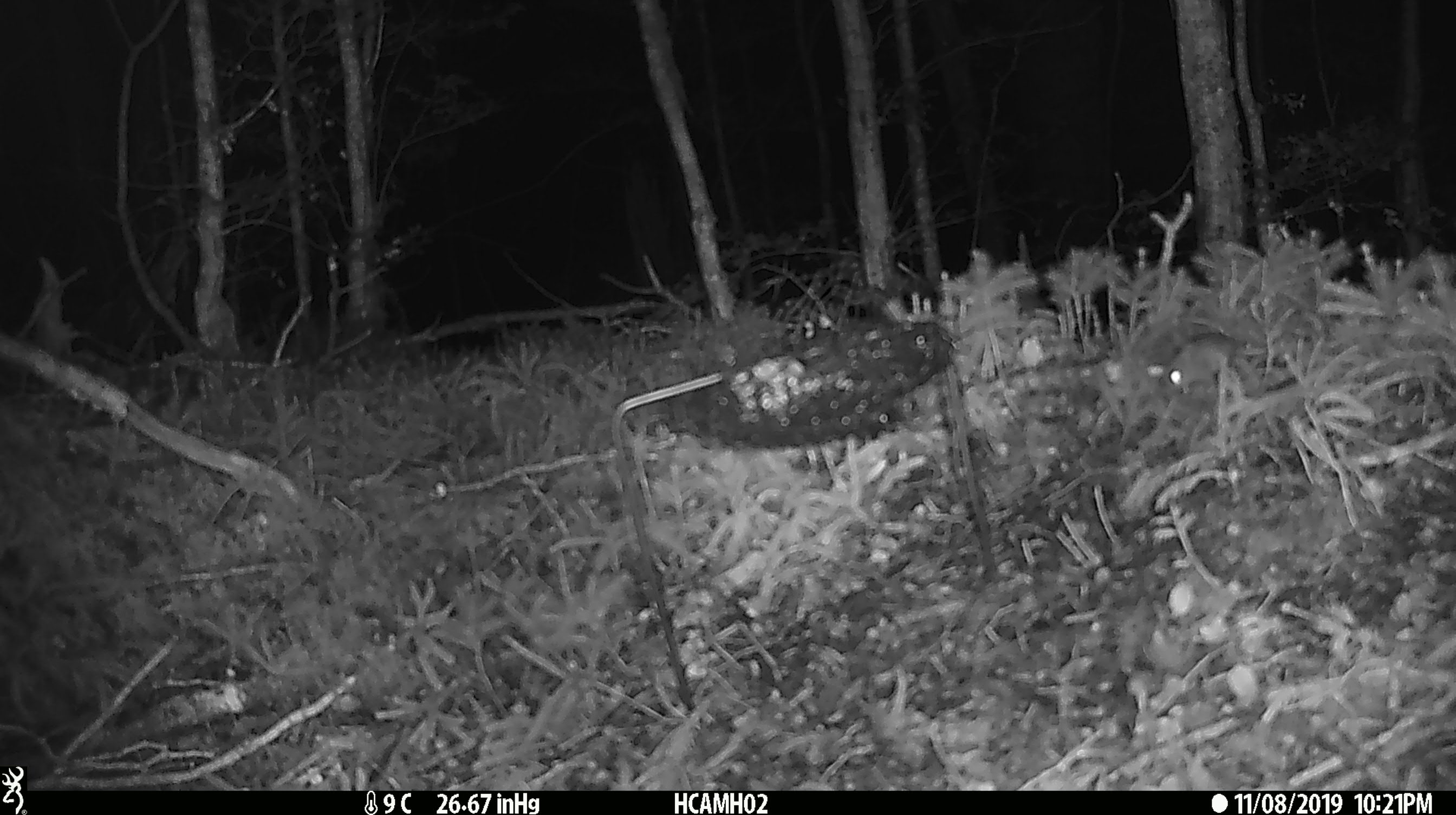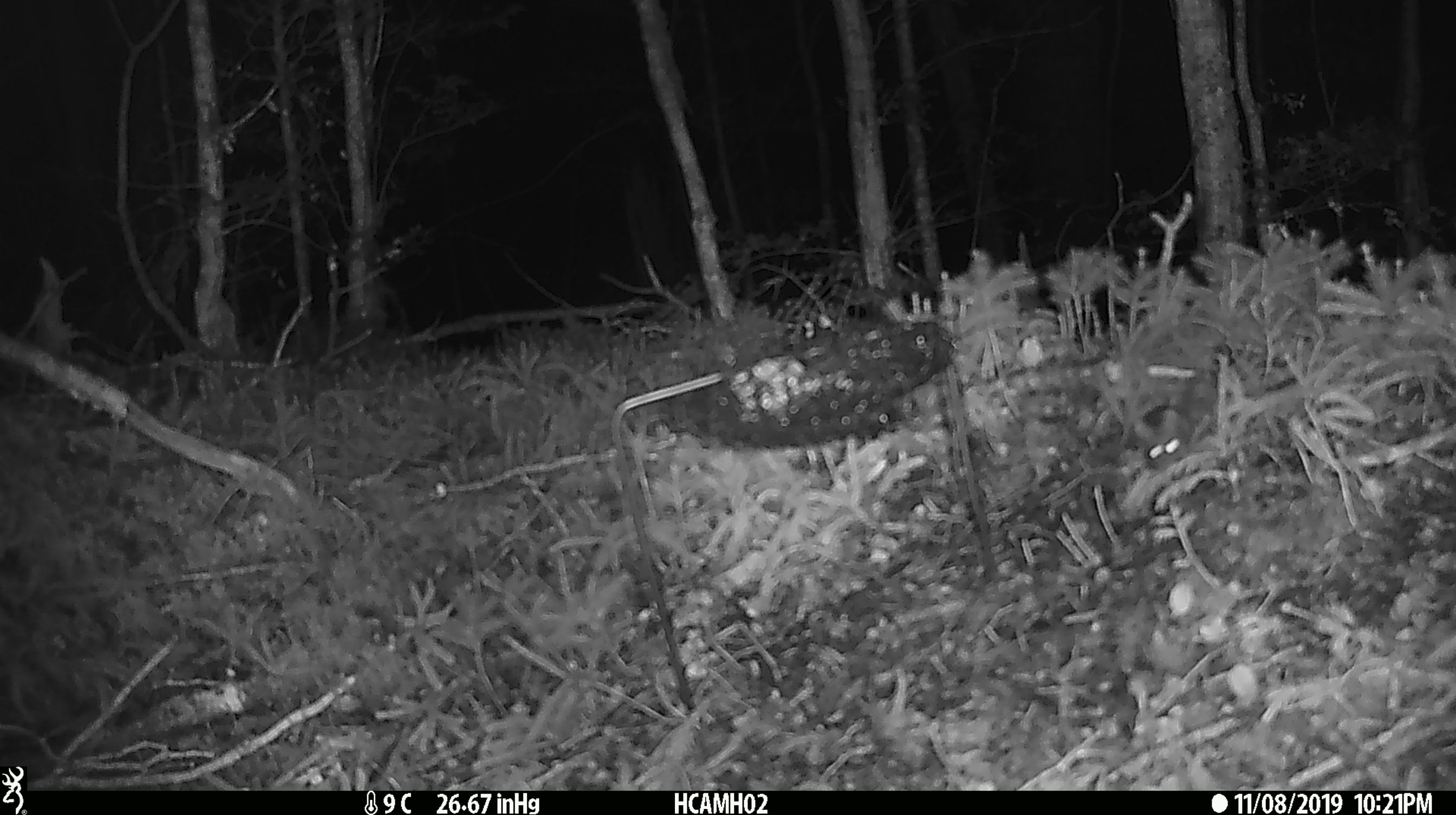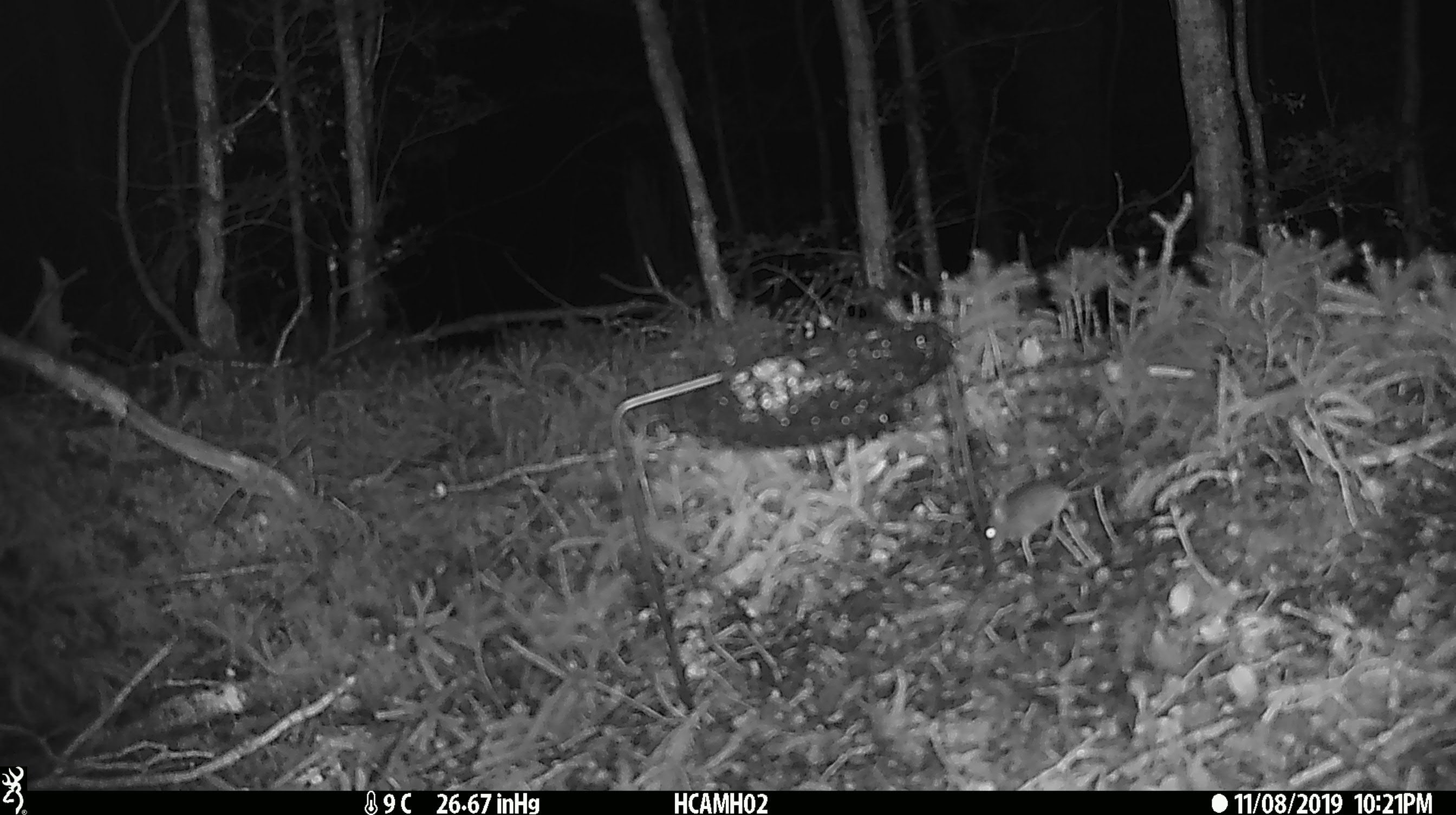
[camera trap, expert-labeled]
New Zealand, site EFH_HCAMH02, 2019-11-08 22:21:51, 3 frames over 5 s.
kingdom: Animalia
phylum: Chordata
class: Mammalia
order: Rodentia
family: Muridae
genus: Mus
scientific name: Mus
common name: mouse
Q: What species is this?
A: Mouse (Mus).